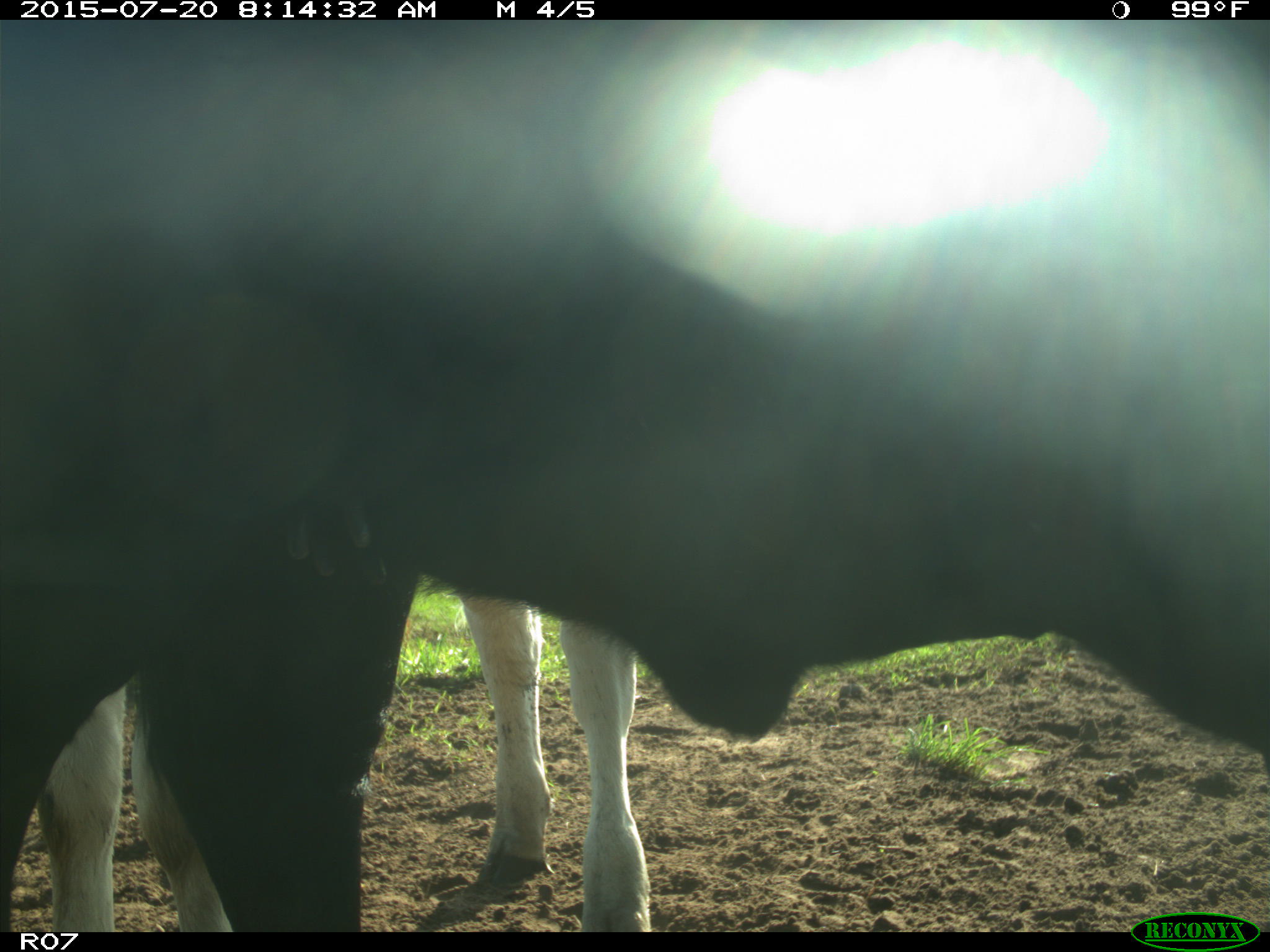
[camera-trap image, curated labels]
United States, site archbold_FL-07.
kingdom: Animalia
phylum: Chordata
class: Mammalia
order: Artiodactyla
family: Bovidae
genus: Bos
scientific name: Bos taurus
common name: domestic cow